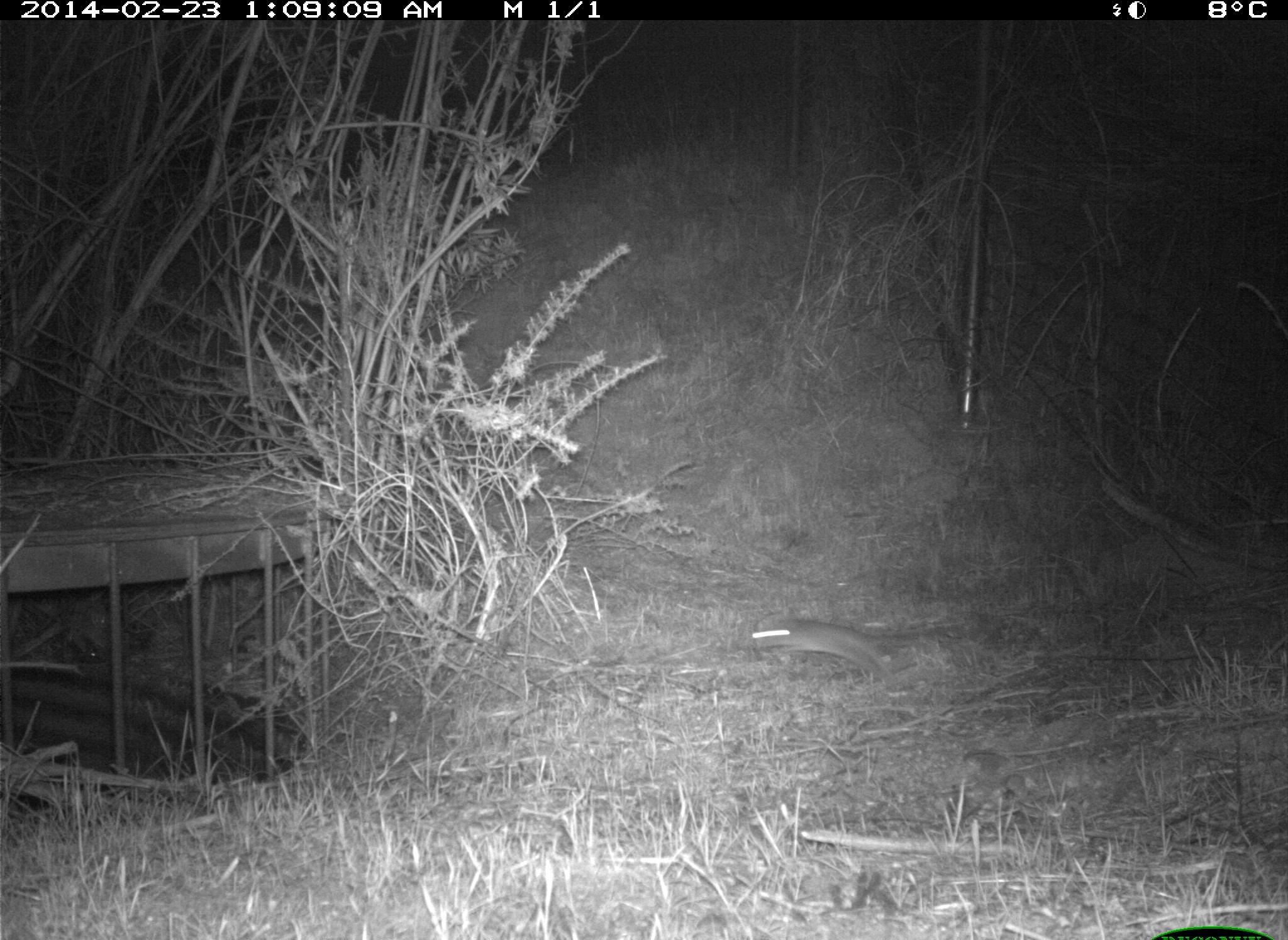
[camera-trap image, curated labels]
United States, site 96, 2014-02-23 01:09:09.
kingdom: Animalia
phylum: Chordata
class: Mammalia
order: Rodentia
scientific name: Rodentia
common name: rodent